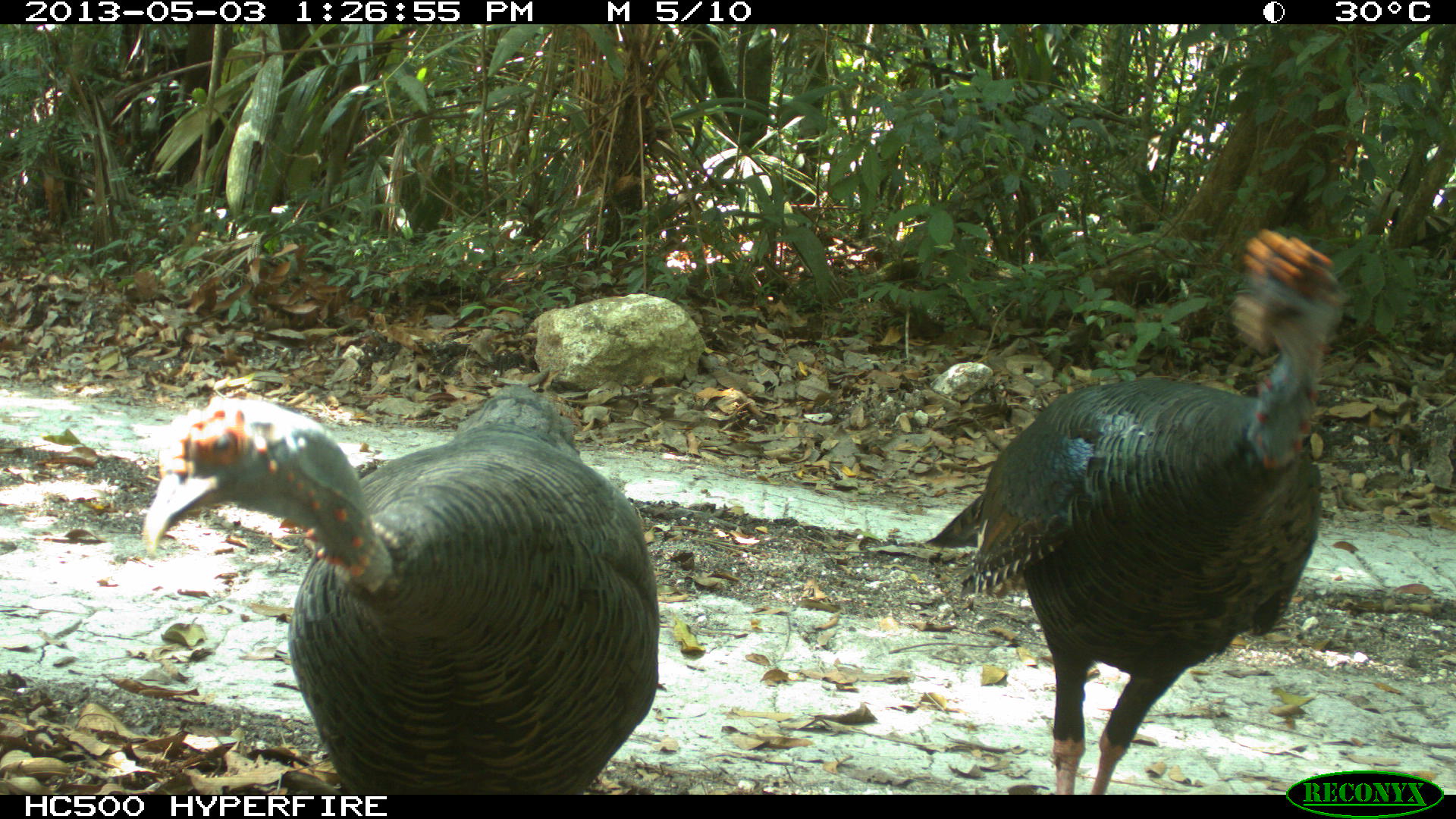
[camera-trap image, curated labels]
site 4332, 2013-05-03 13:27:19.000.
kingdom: Animalia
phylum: Chordata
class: Aves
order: Galliformes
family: Phasianidae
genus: Meleagris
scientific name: Meleagris ocellata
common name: ocellated turkey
Meleagris ocellata (ocellated turkey), count 2.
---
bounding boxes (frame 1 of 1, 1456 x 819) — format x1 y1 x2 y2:
meleagris ocellata: 924 228 1347 795; 143 385 659 795